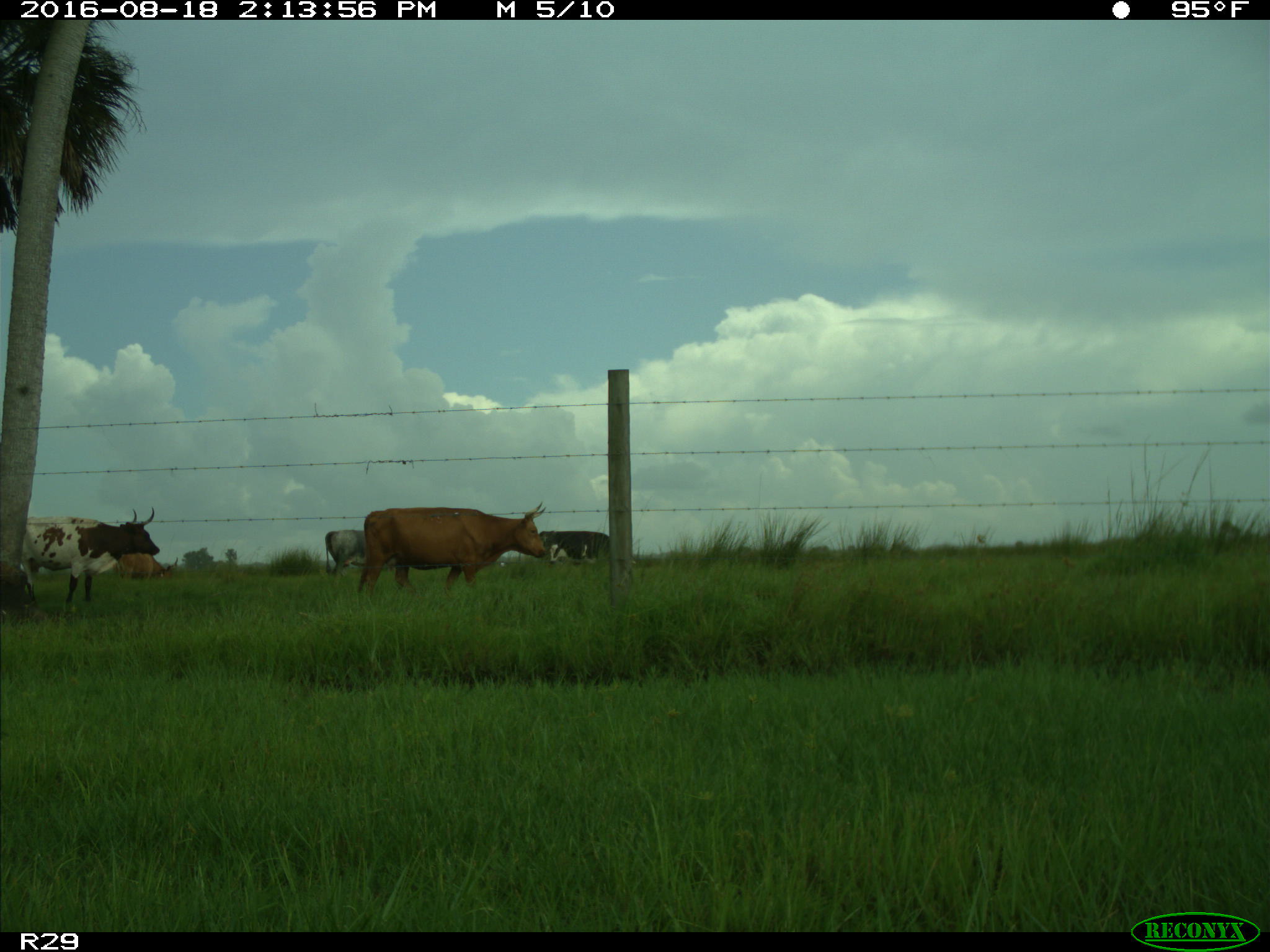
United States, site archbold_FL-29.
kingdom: Animalia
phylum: Chordata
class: Mammalia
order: Artiodactyla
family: Bovidae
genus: Bos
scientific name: Bos taurus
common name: domestic cow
Bos taurus (domestic cow).